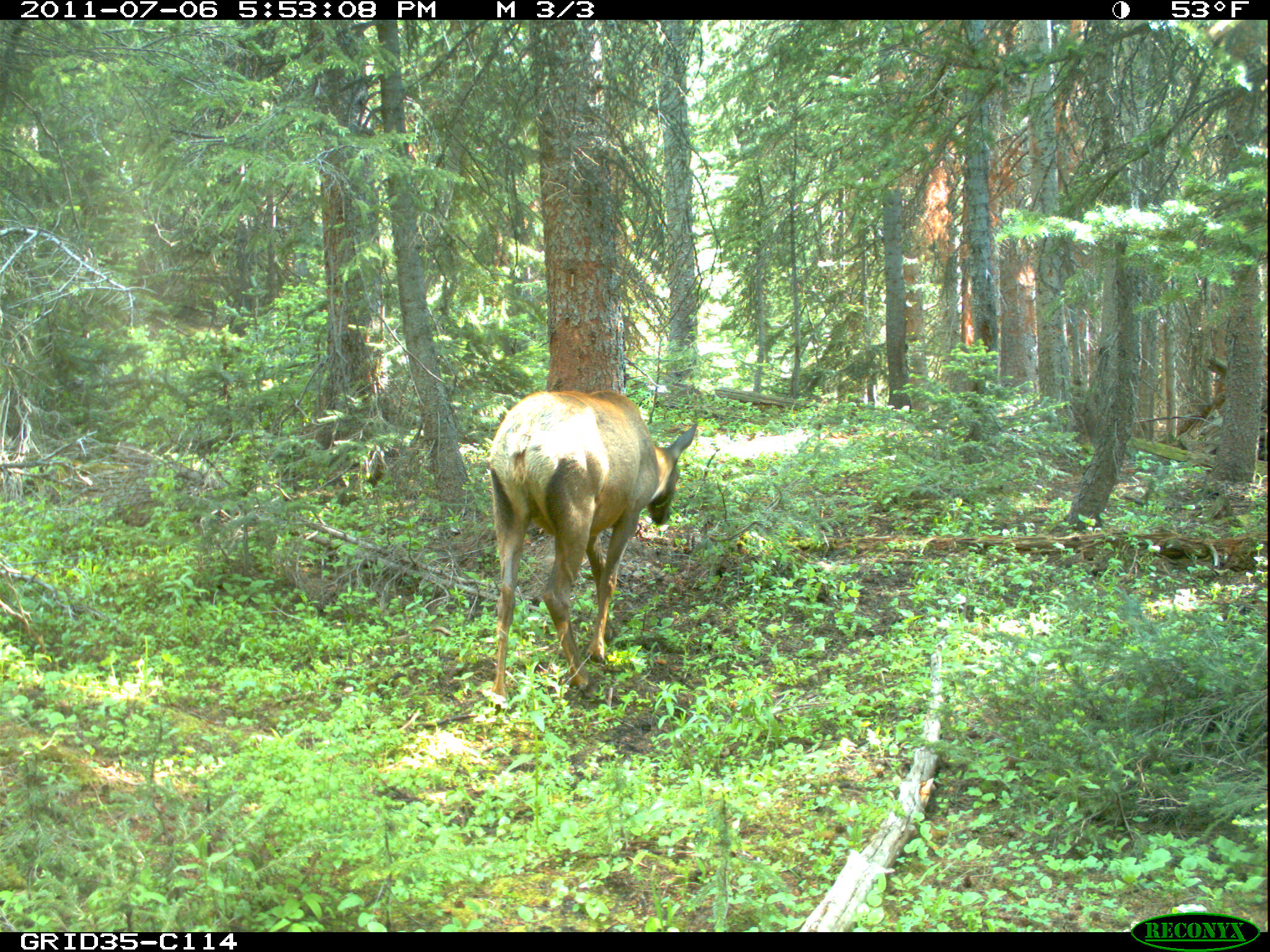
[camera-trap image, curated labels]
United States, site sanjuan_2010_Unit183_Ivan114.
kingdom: Animalia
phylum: Chordata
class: Mammalia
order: Artiodactyla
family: Cervidae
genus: Cervus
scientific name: Cervus elaphus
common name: red deer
Cervus elaphus (red deer).